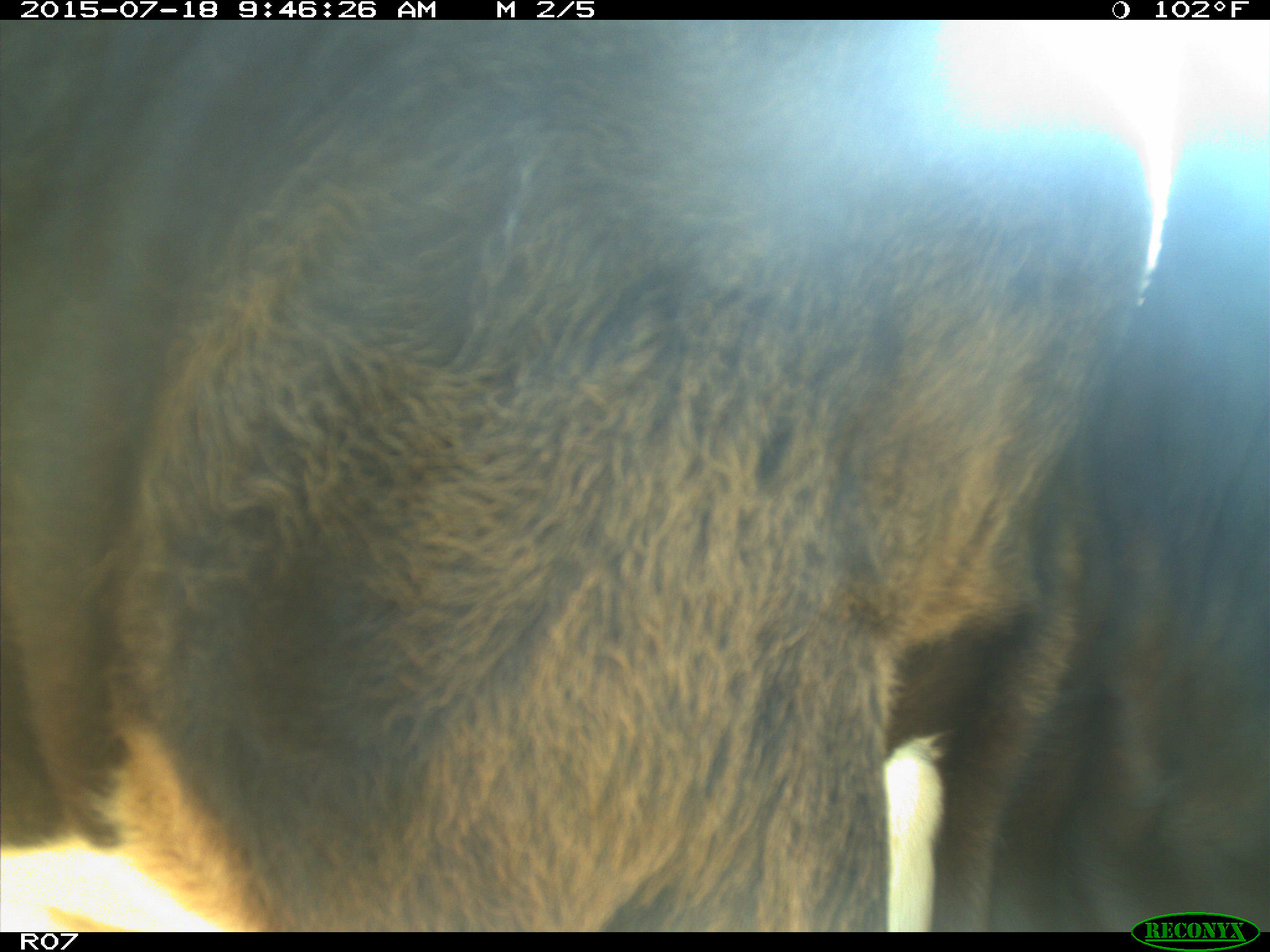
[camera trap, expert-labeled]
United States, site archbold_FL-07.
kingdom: Animalia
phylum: Chordata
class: Mammalia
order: Artiodactyla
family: Bovidae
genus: Bos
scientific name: Bos taurus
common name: domestic cow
Bos taurus (domestic cow).